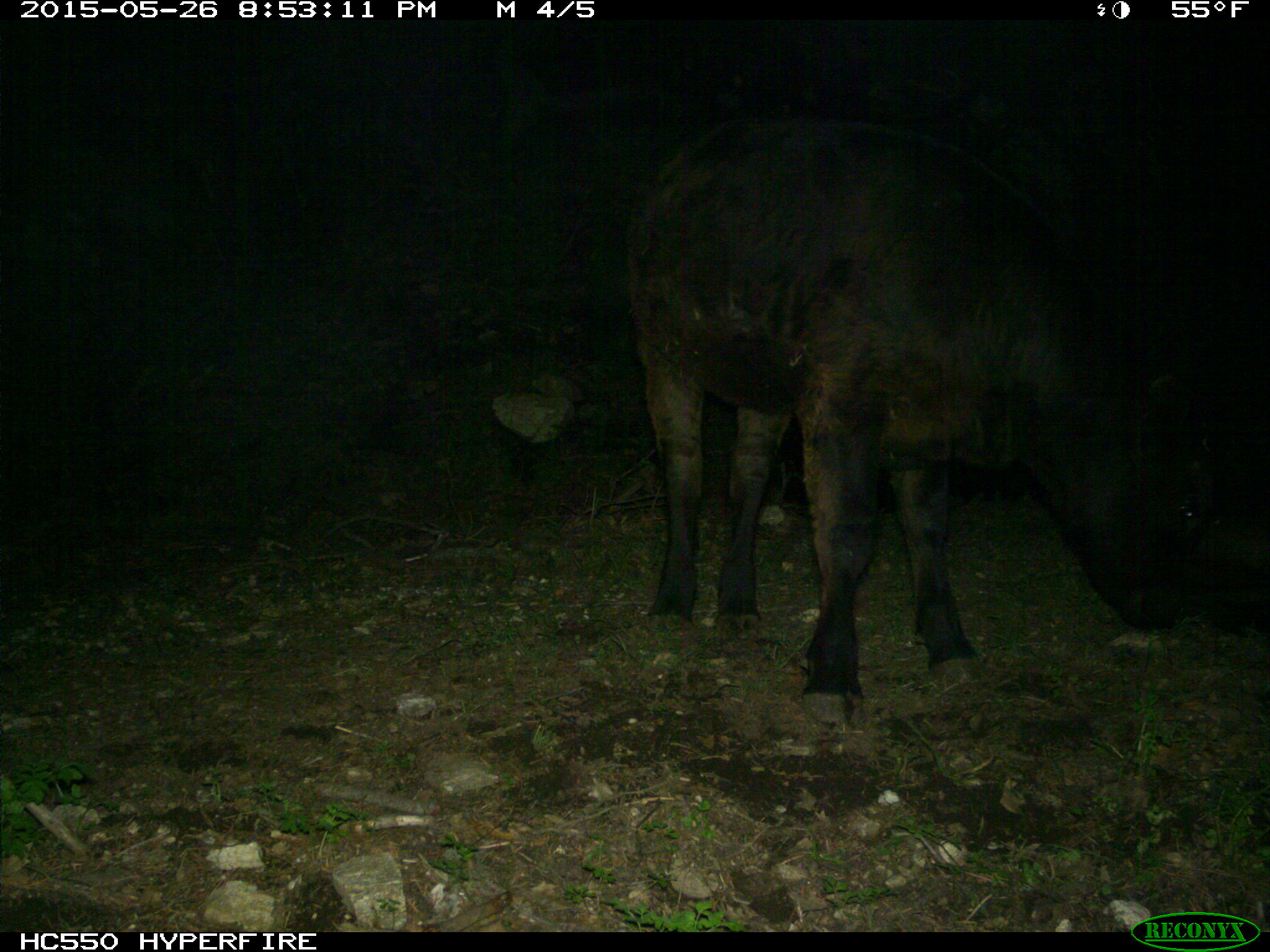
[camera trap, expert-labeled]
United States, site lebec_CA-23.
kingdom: Animalia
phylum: Chordata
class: Mammalia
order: Artiodactyla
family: Bovidae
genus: Bos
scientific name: Bos taurus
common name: domestic cow